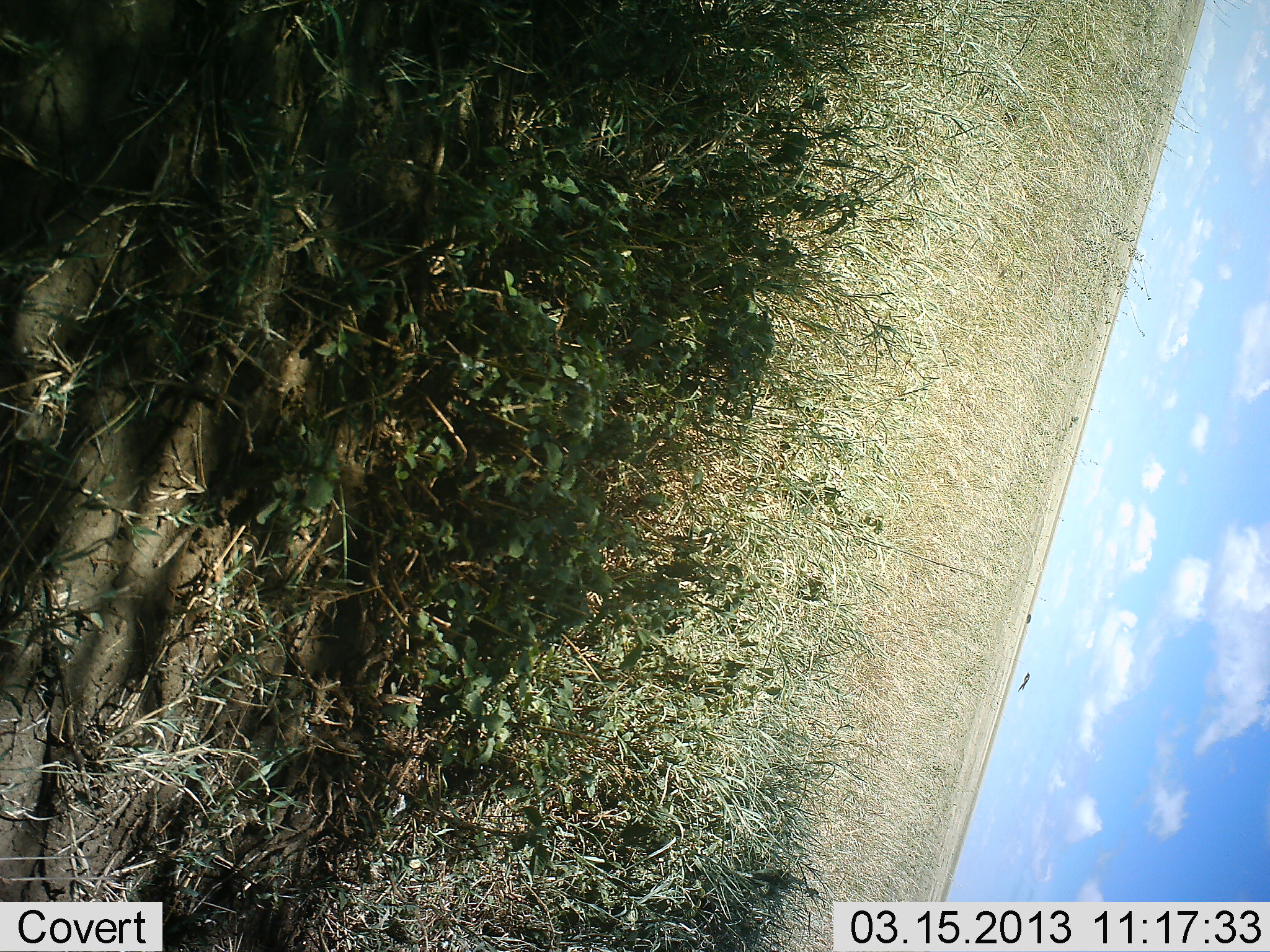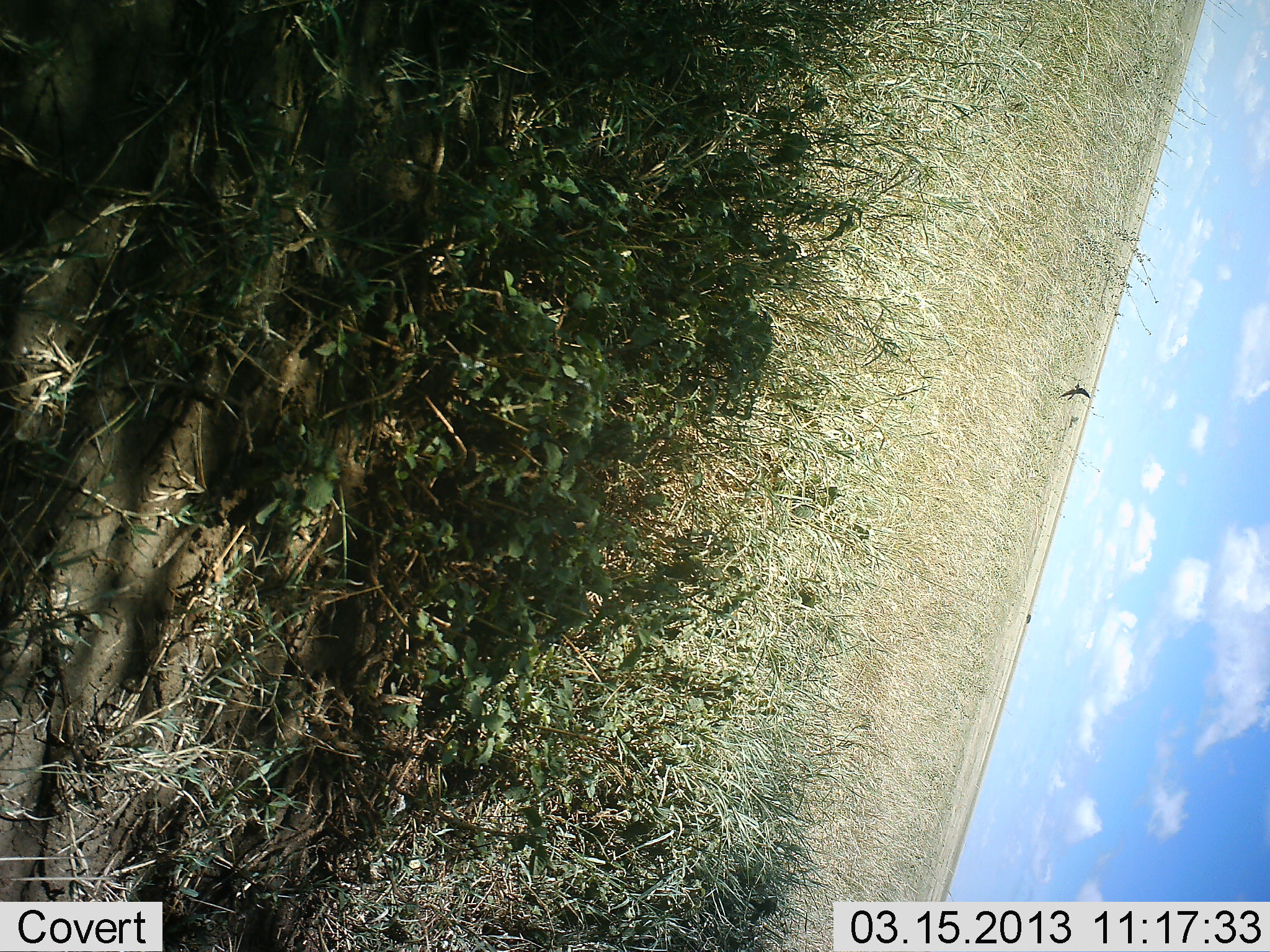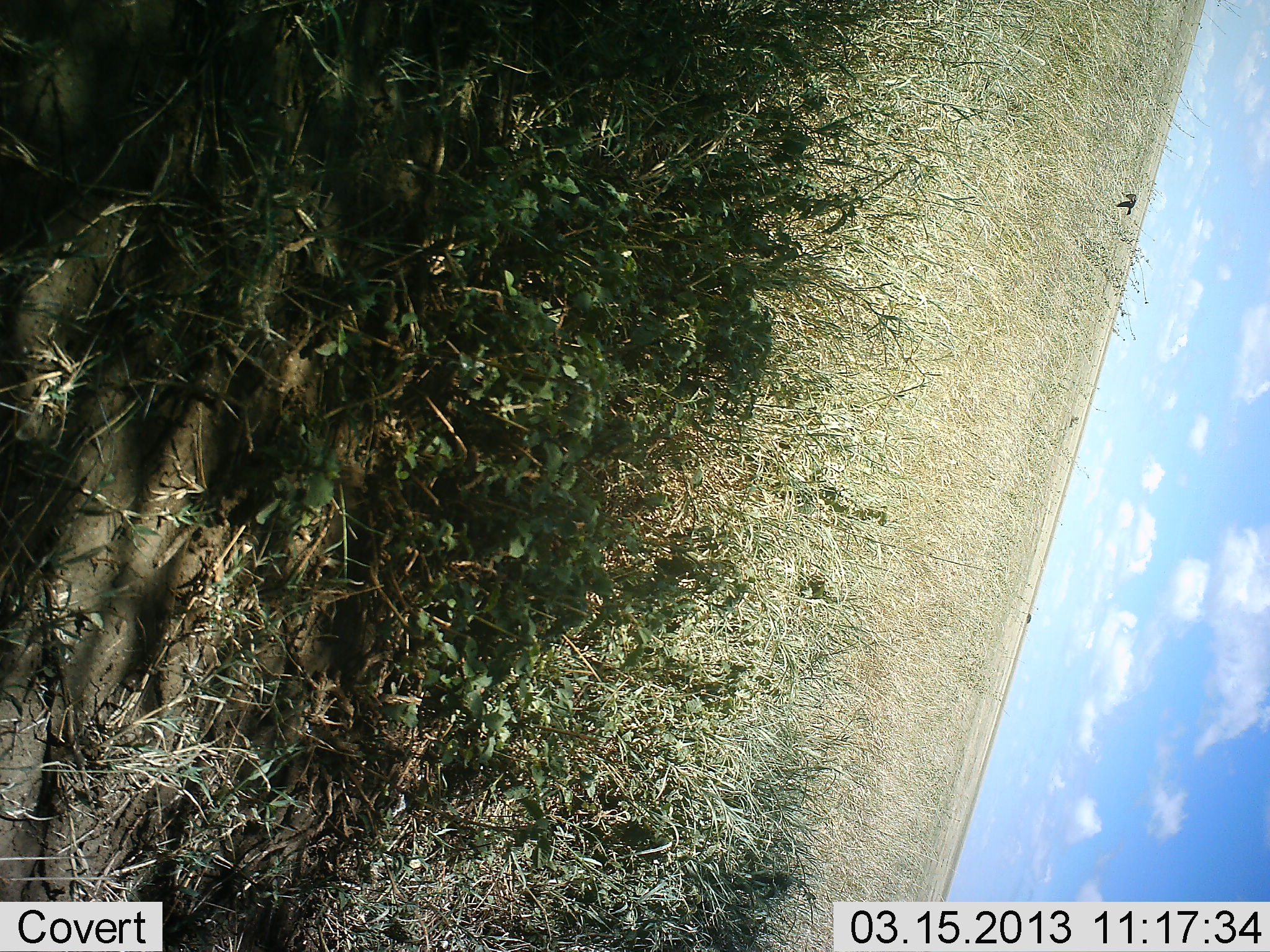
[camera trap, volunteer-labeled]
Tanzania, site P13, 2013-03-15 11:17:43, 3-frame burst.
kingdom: Animalia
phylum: Chordata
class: Aves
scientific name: Aves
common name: bird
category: otherbird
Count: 1.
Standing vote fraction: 0%.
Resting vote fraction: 0%.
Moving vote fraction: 100%.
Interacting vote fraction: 0%.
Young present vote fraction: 0%.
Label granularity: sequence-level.